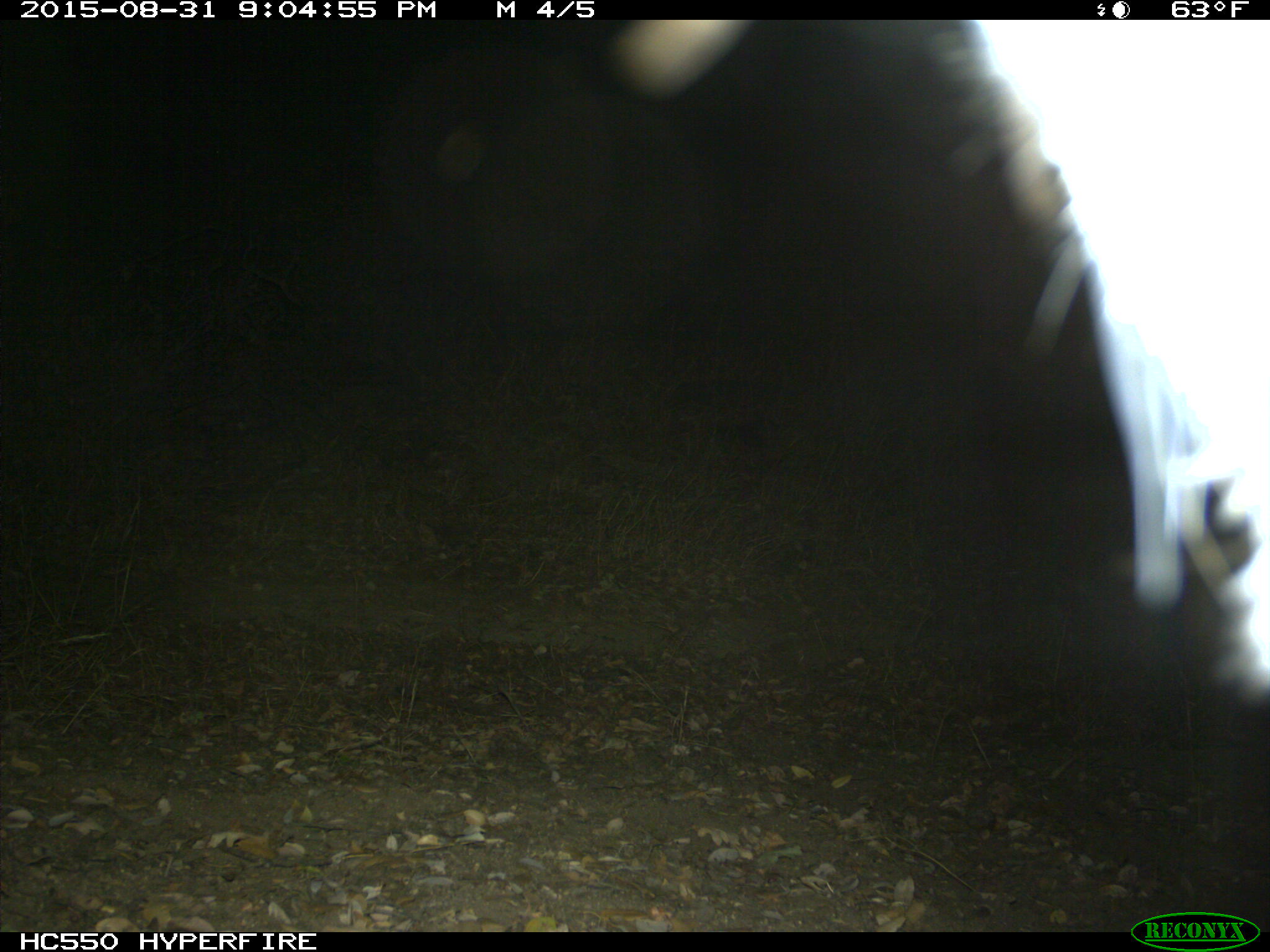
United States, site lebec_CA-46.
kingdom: Animalia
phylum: Chordata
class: Mammalia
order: Carnivora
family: Felidae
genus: Lynx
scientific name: Lynx rufus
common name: bobcat